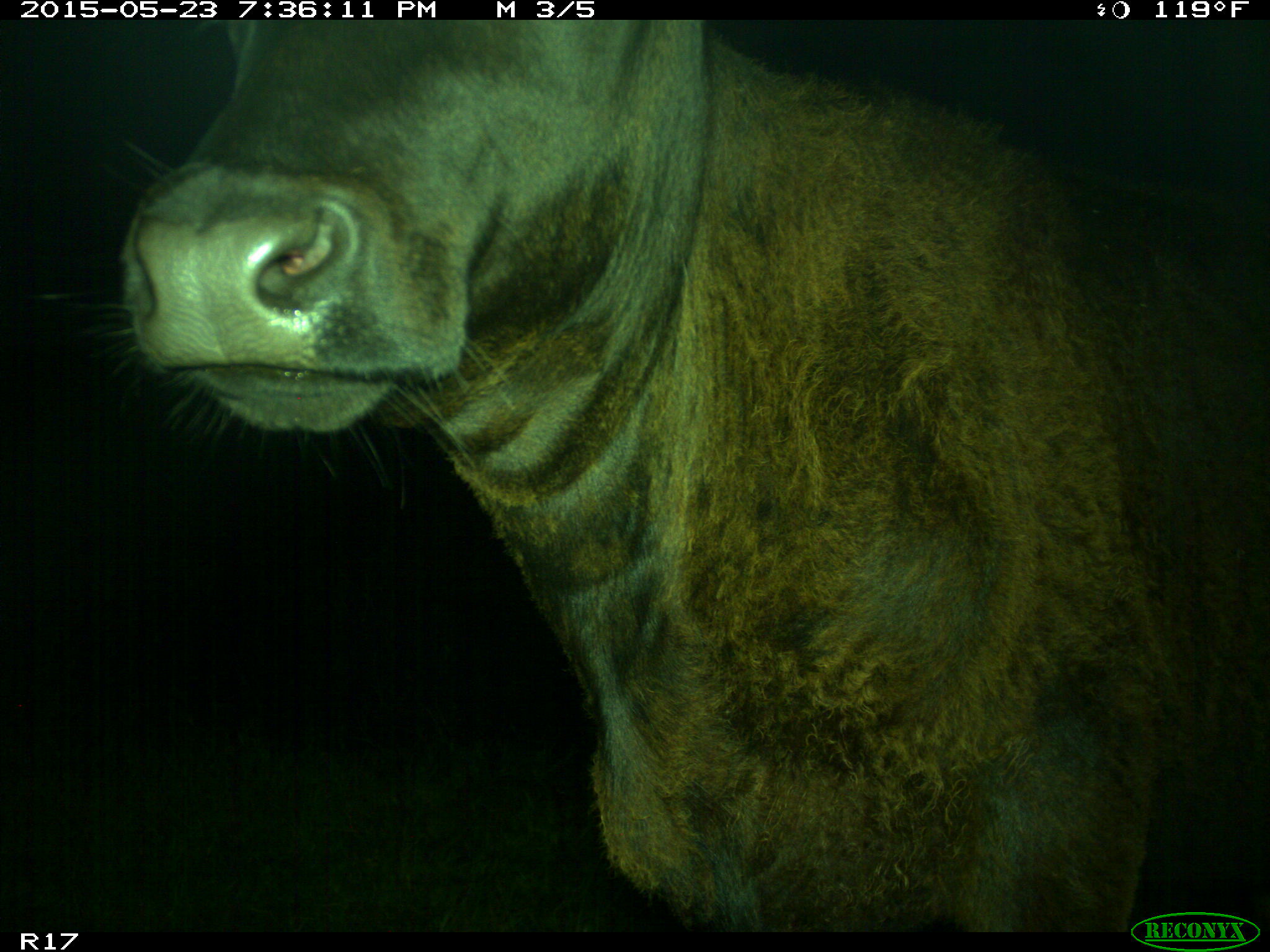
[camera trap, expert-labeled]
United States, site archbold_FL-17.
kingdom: Animalia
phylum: Chordata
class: Mammalia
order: Artiodactyla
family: Bovidae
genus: Bos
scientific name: Bos taurus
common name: domestic cow